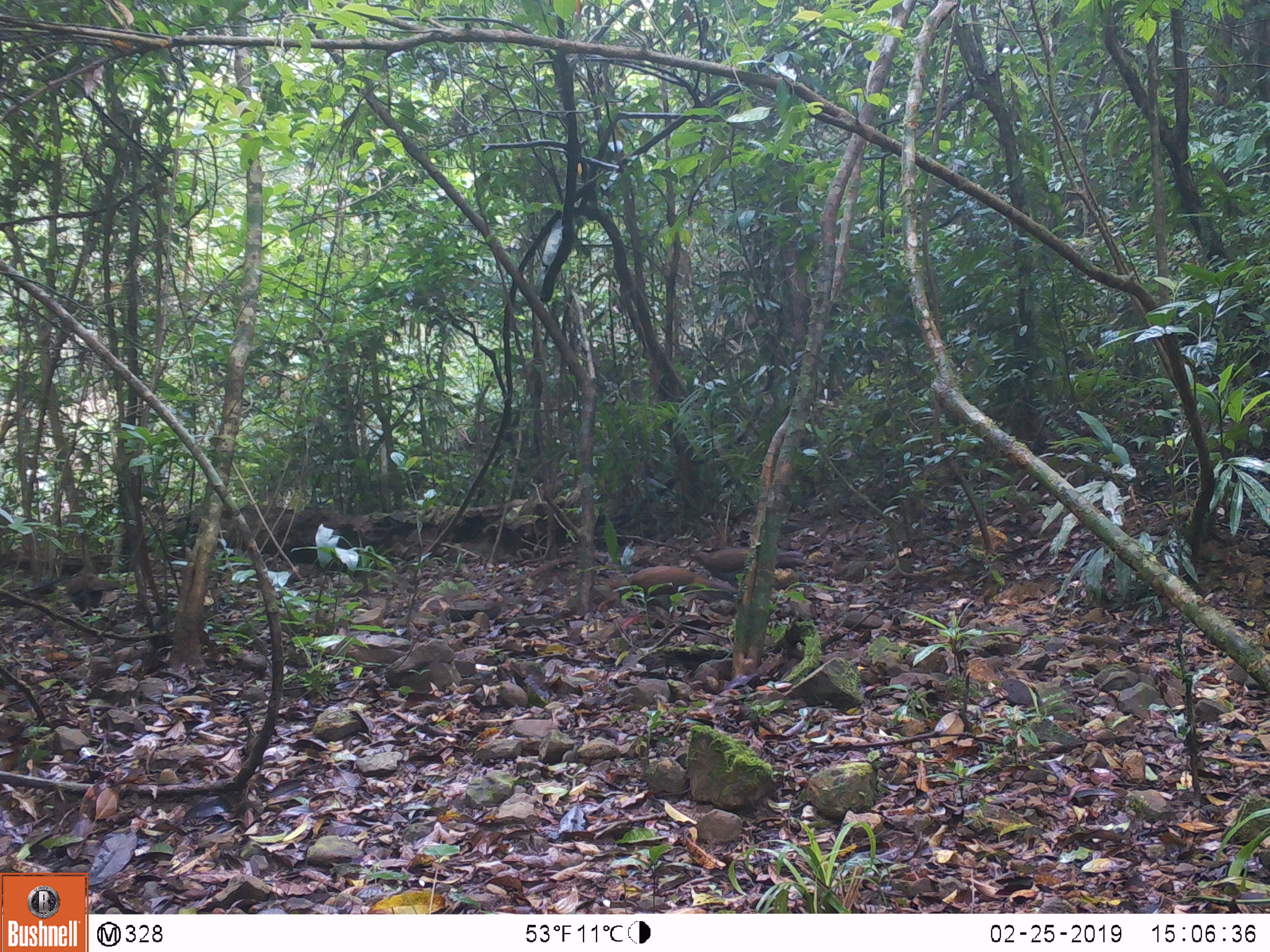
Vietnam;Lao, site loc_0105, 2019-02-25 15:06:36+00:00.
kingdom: Animalia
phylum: Chordata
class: Aves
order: Galliformes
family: Phasianidae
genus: Lophura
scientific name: Lophura nycthemera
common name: silver pheasant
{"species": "silver pheasant (Lophura nycthemera)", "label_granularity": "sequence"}